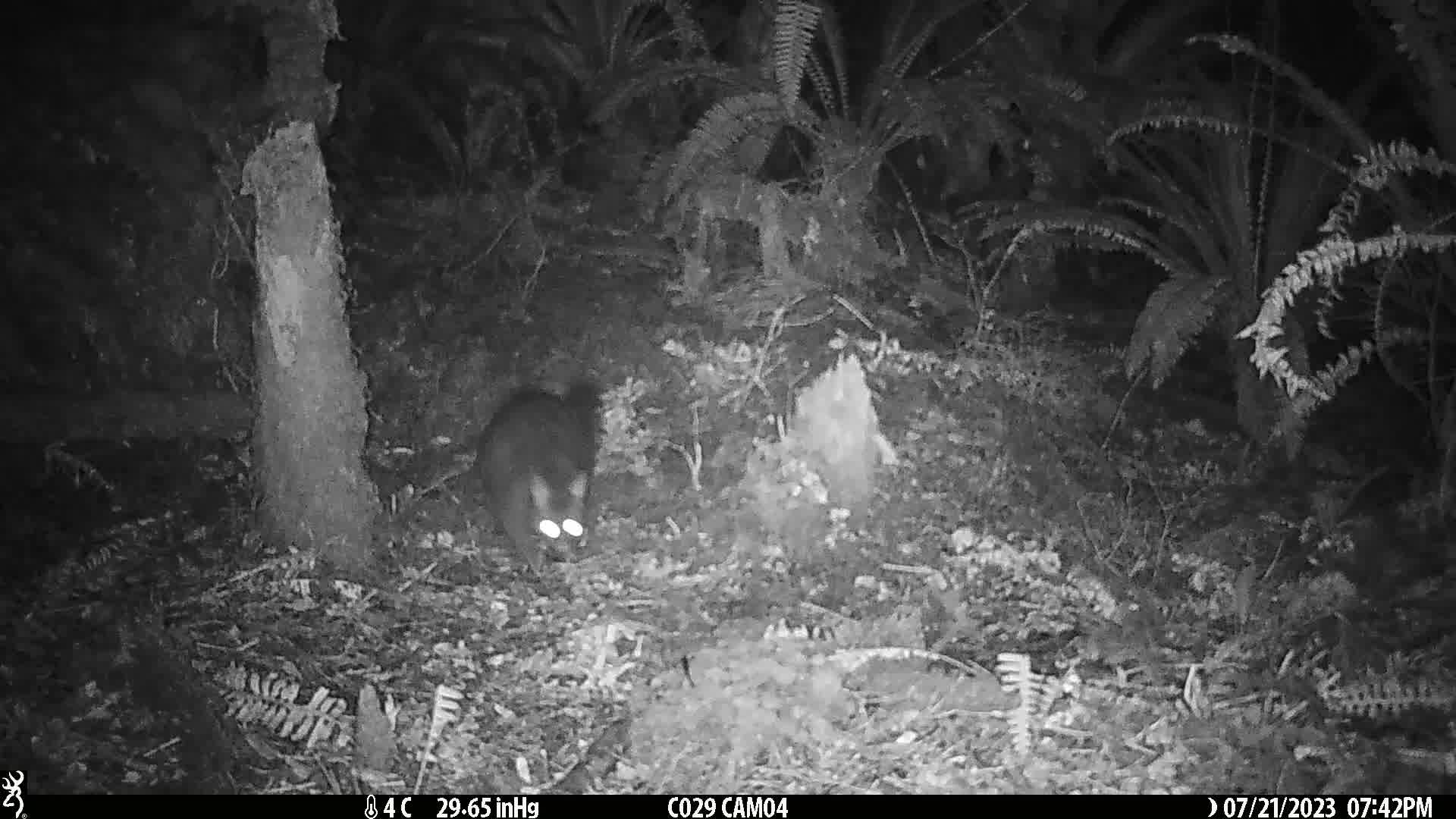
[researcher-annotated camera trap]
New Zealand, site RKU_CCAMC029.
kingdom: Animalia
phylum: Chordata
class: Mammalia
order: Diprotodontia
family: Phalangeridae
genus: Trichosurus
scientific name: Trichosurus vulpecula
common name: common brushtail possum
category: possum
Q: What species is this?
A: Possum (common brushtail possum) (Trichosurus vulpecula).